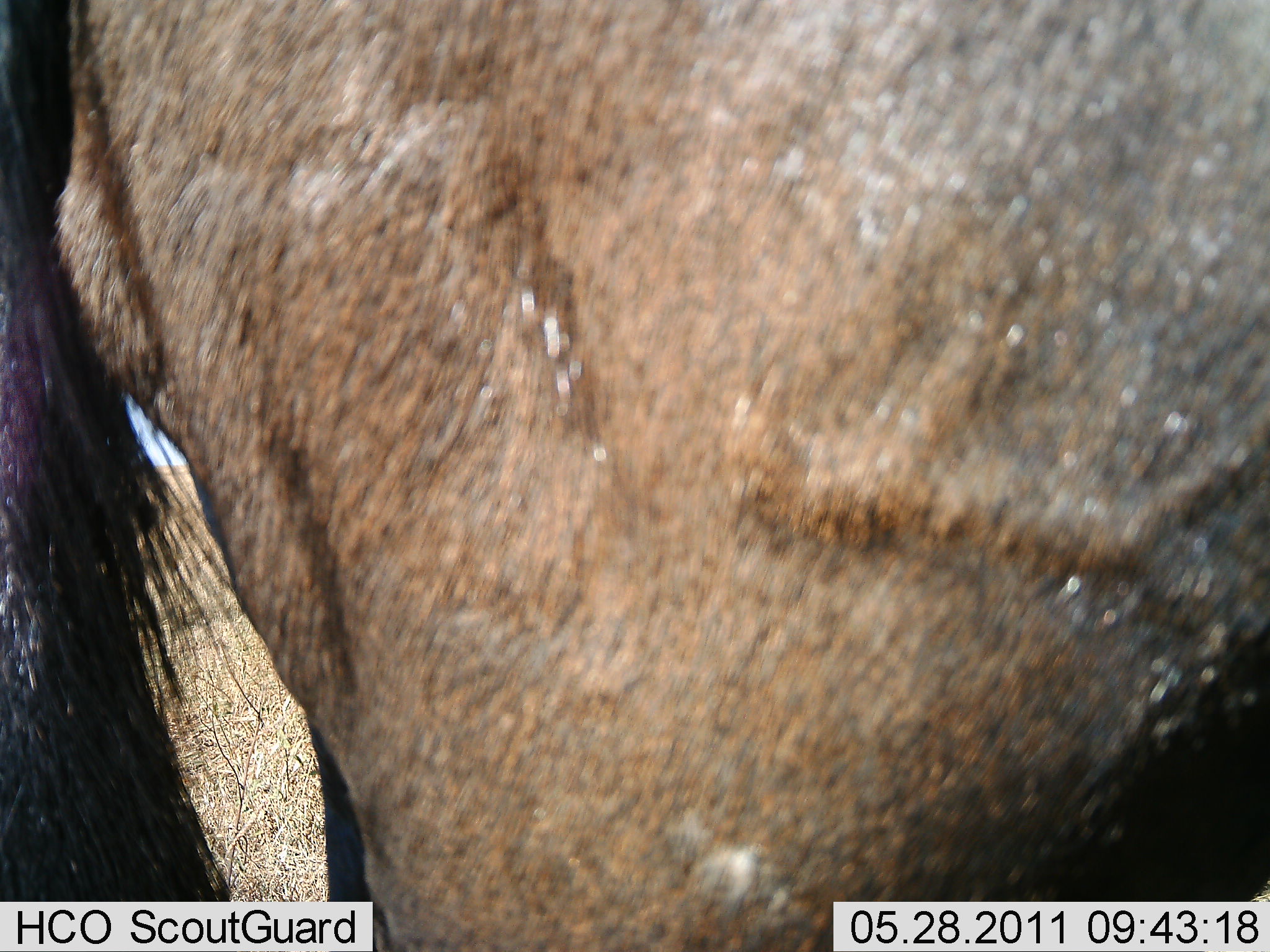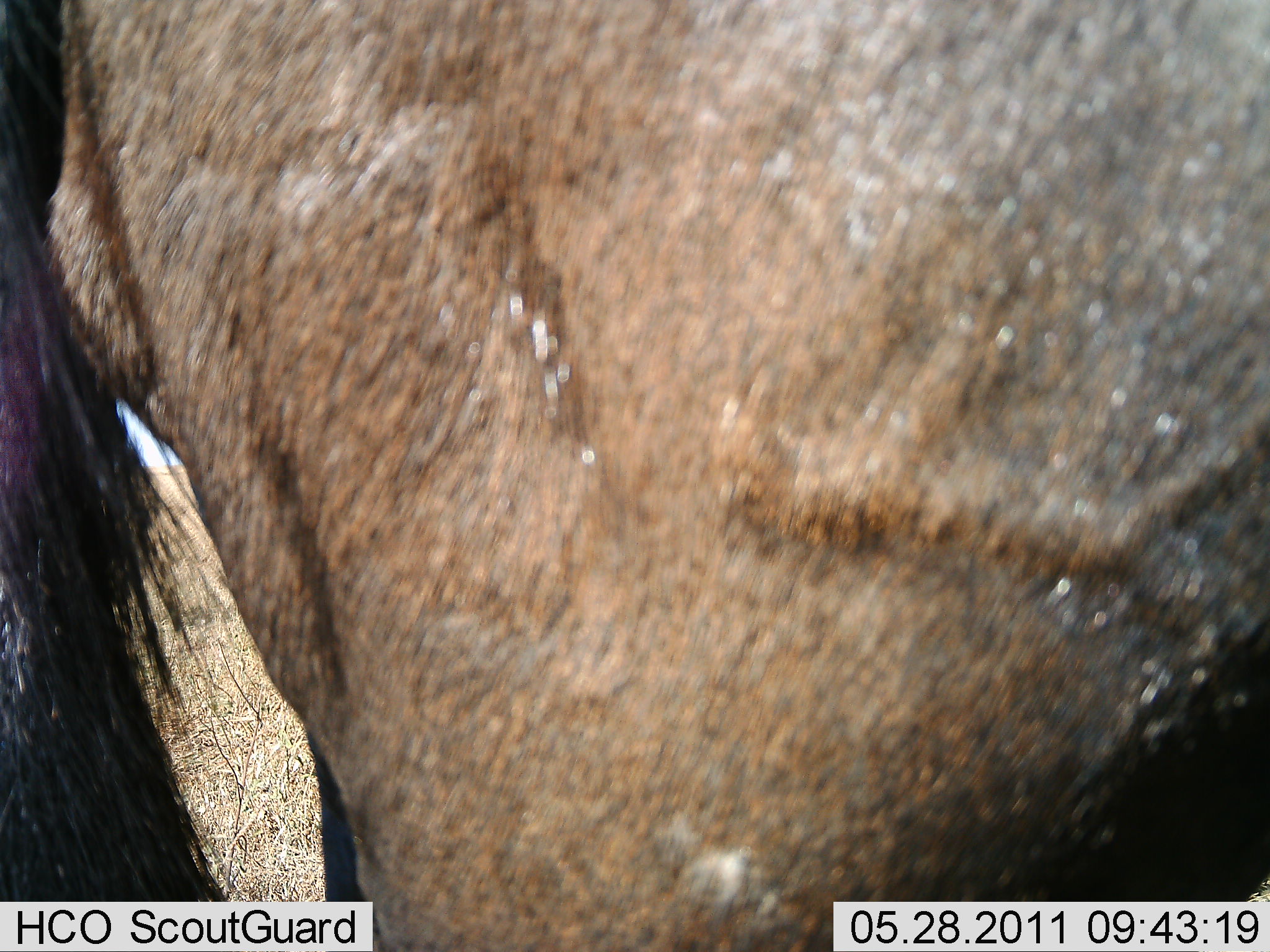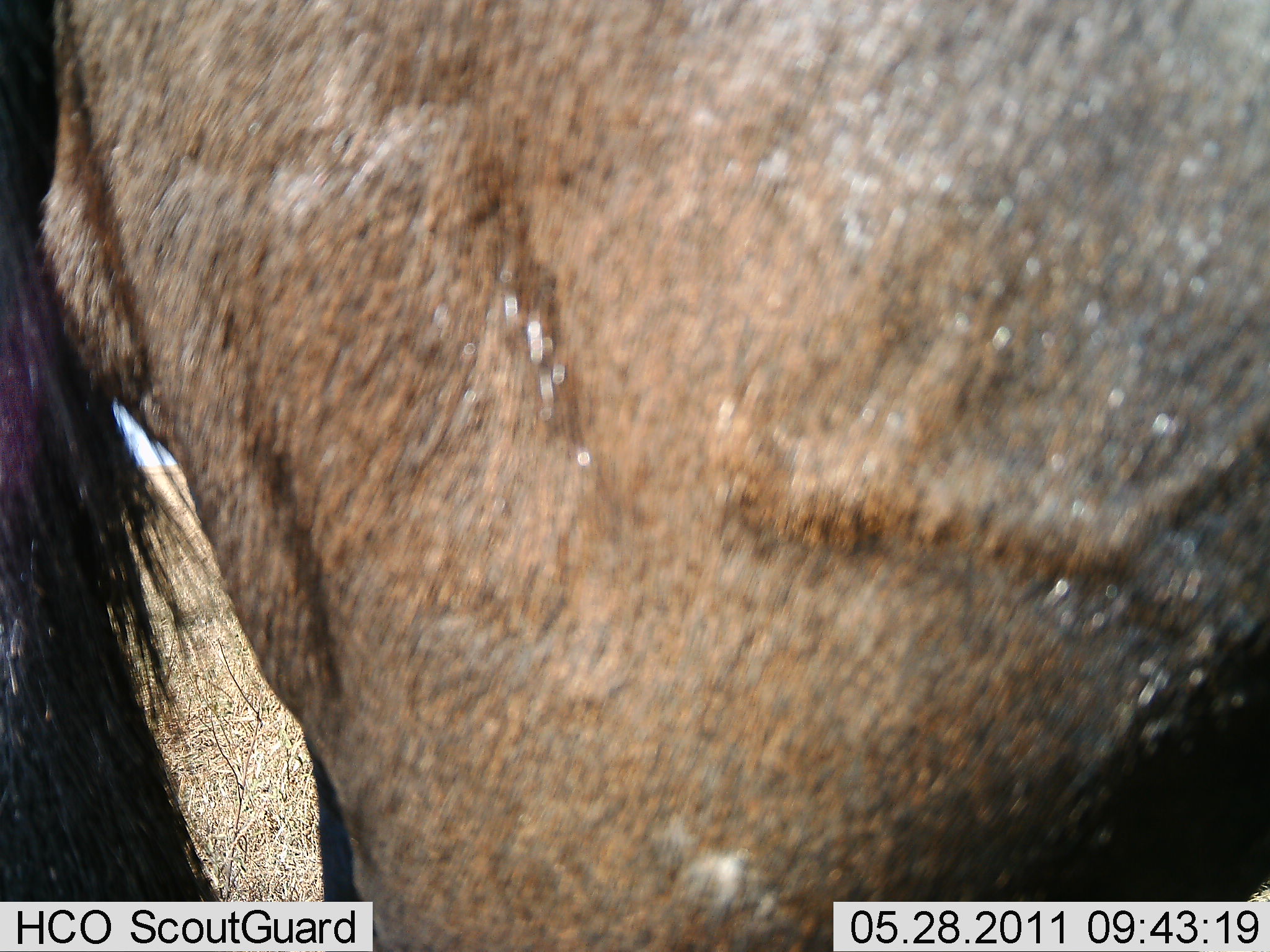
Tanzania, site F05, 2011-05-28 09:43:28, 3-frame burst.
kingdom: Animalia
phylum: Chordata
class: Mammalia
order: Artiodactyla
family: Bovidae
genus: Connochaetes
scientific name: Connochaetes taurinus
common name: blue wildebeest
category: wildebeest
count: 1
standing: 91%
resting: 0%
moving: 9%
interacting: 0%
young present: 0%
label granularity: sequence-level